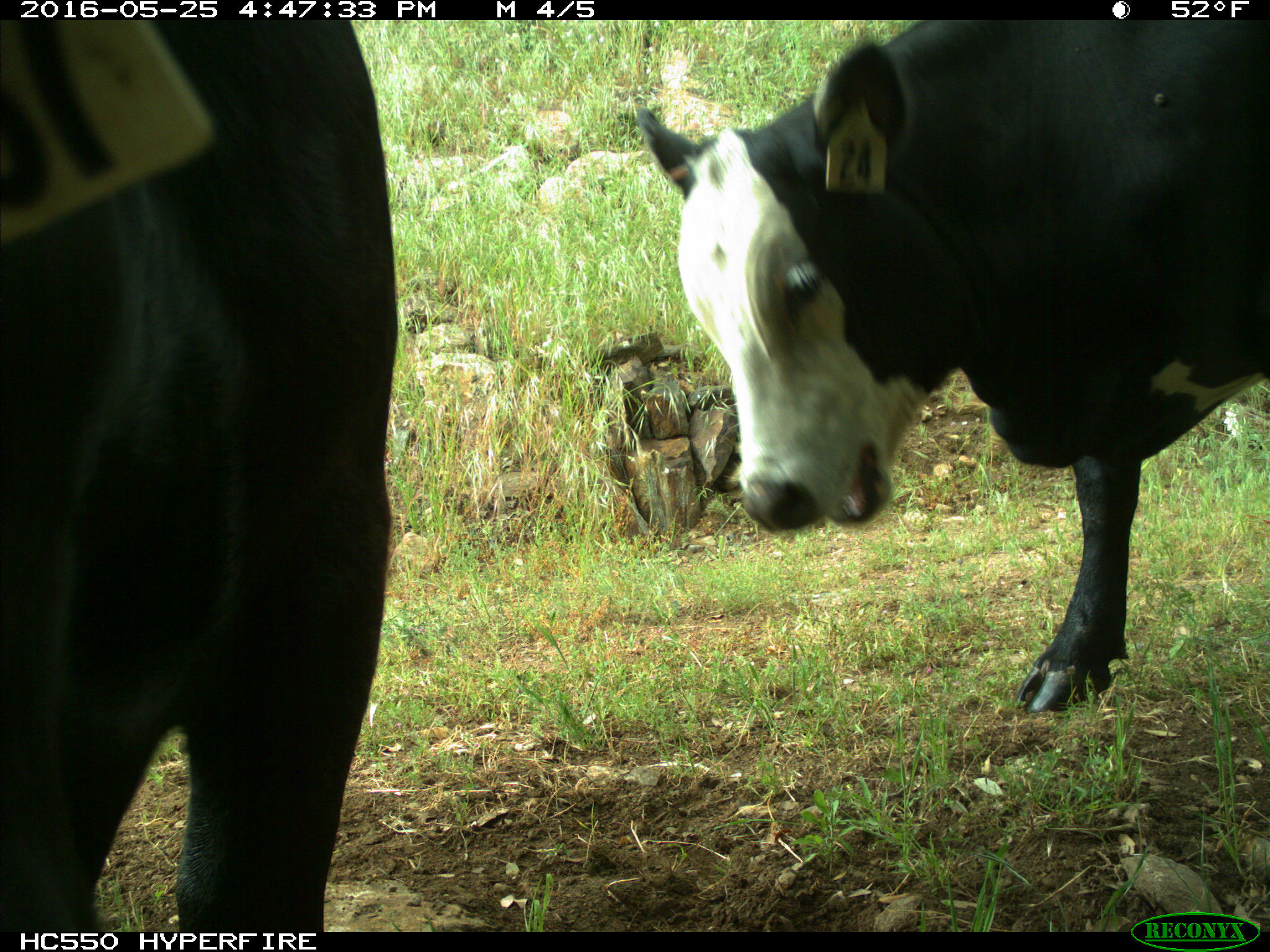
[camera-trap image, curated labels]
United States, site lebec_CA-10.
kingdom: Animalia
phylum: Chordata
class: Mammalia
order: Artiodactyla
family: Bovidae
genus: Bos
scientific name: Bos taurus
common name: domestic cow